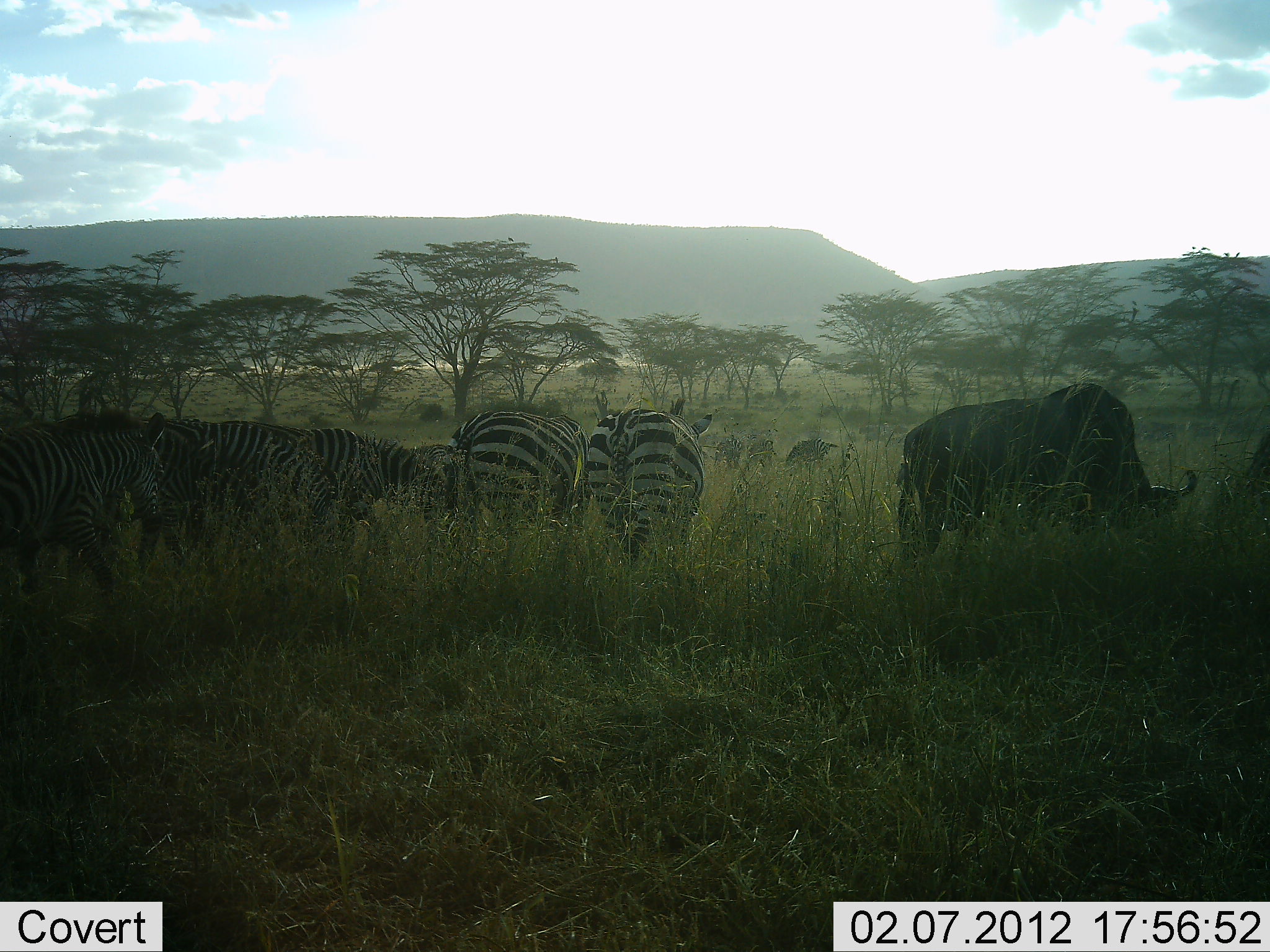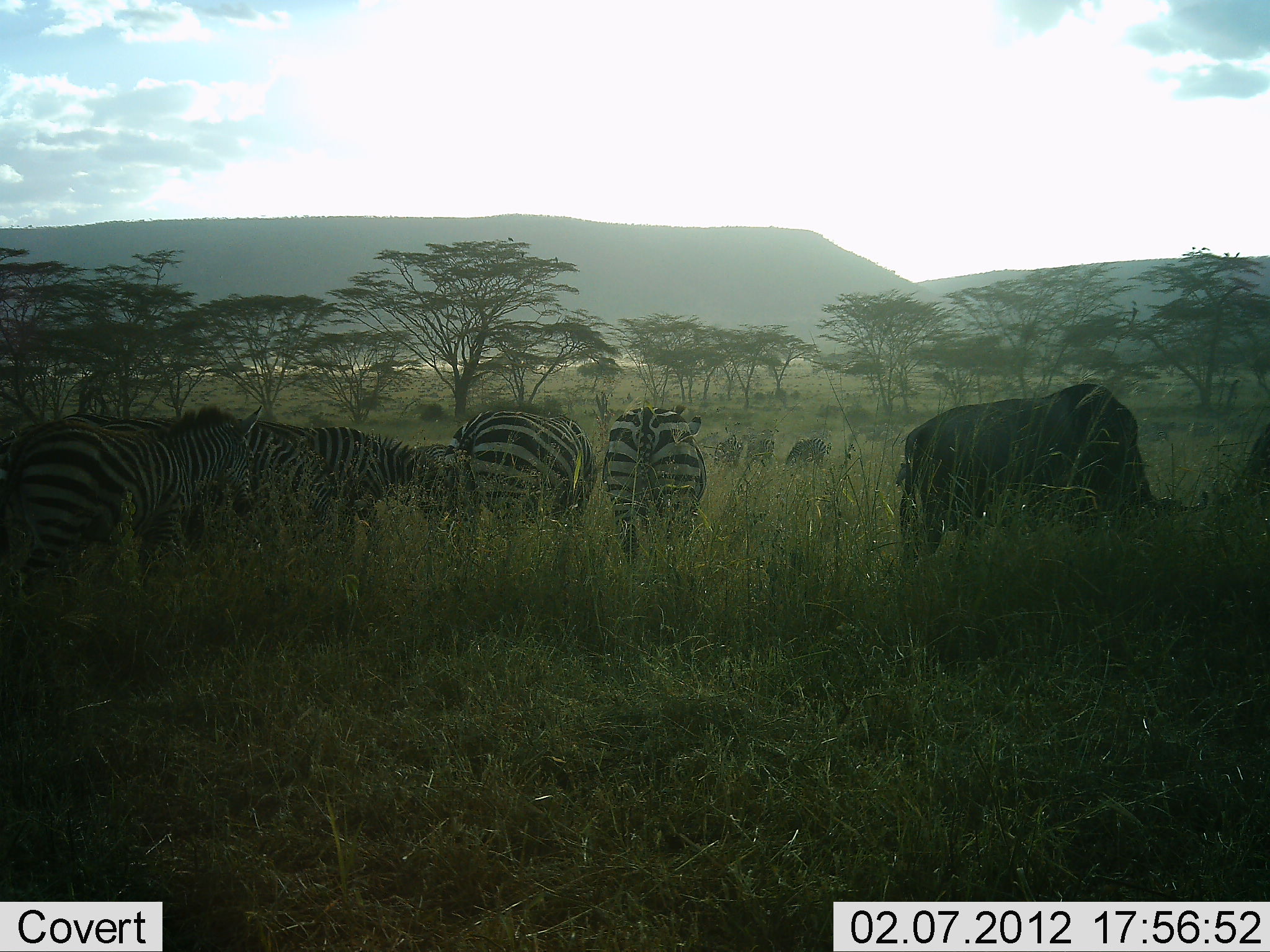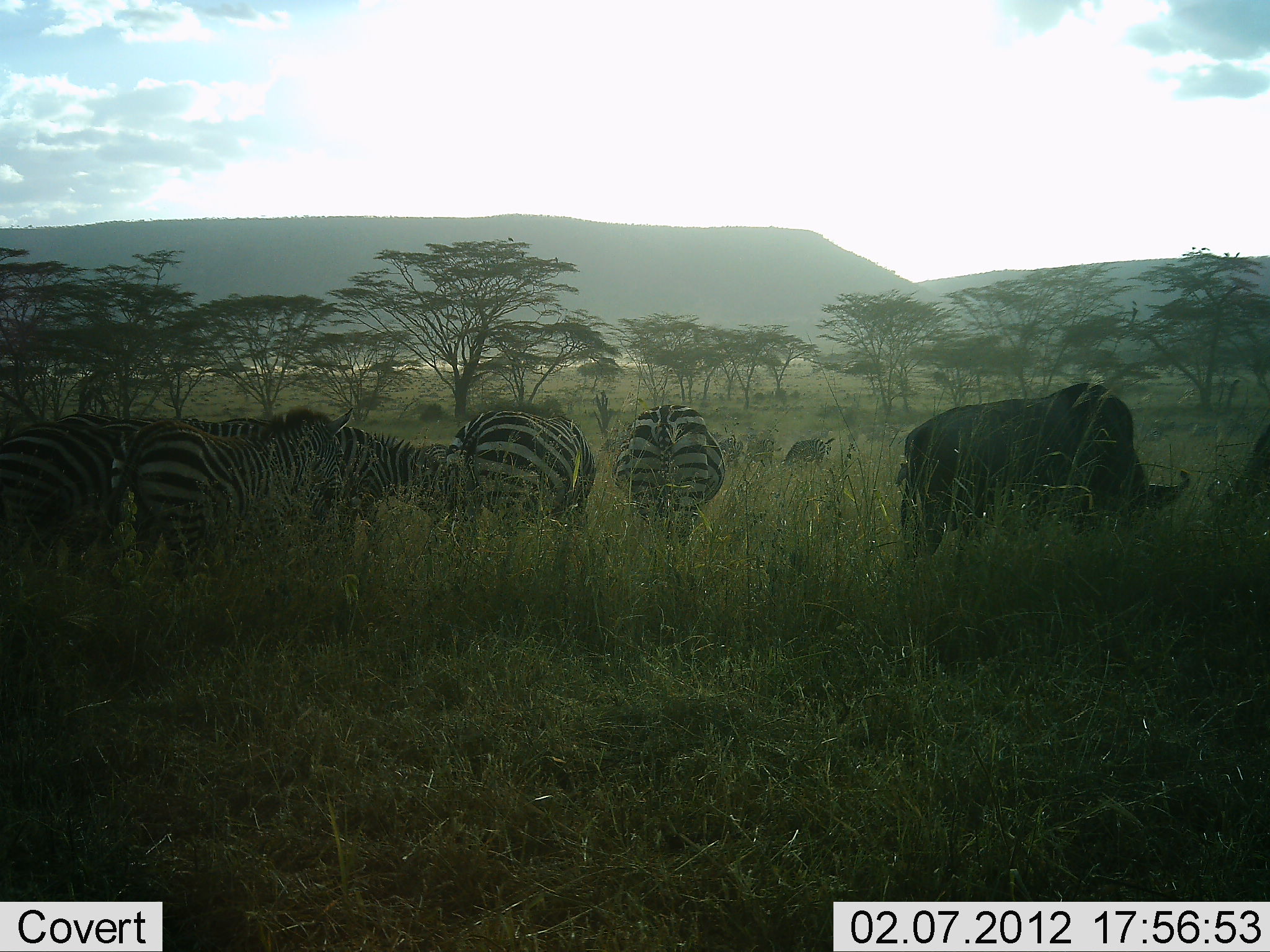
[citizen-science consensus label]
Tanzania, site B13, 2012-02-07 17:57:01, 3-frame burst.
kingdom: Animalia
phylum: Chordata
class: Mammalia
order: Artiodactyla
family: Bovidae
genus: Connochaetes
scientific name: Connochaetes taurinus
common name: blue wildebeest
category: wildebeest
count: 4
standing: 12%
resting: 0%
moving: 0%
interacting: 6%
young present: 0%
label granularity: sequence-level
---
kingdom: Animalia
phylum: Chordata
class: Mammalia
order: Perissodactyla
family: Equidae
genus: Equus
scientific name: Equus quagga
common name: plains zebra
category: zebra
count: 5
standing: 48%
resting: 4%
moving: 52%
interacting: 9%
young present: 4%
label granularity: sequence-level